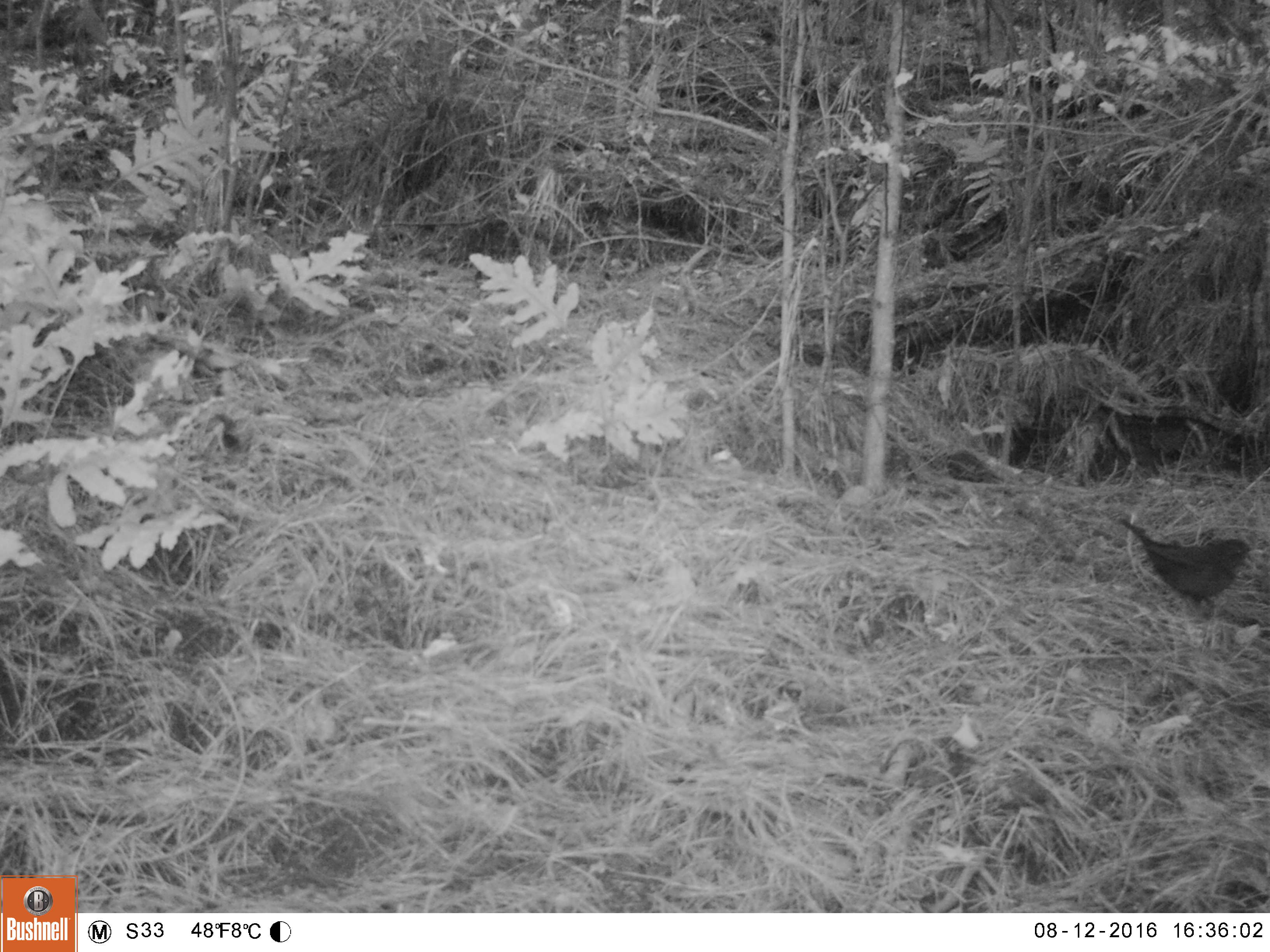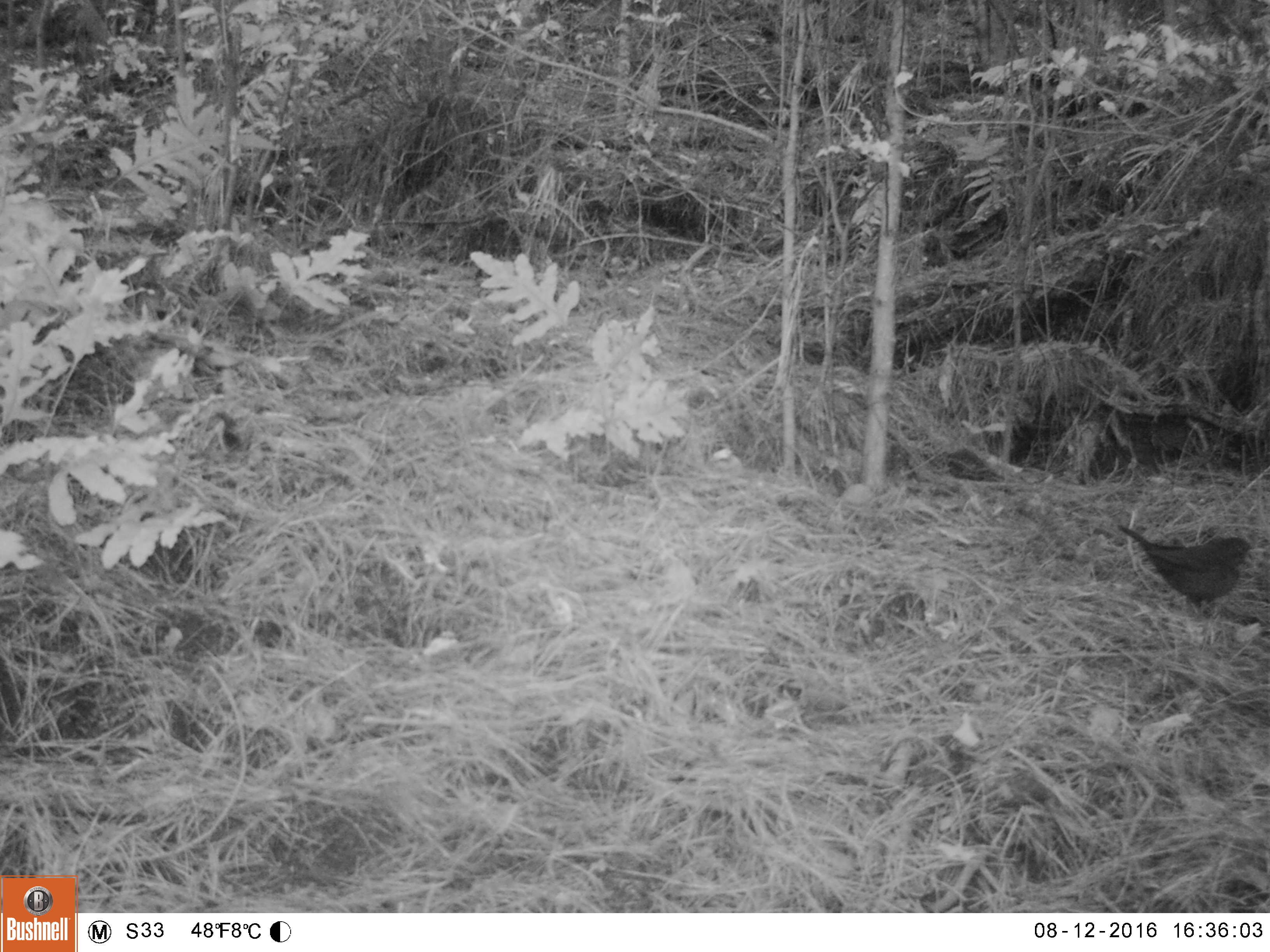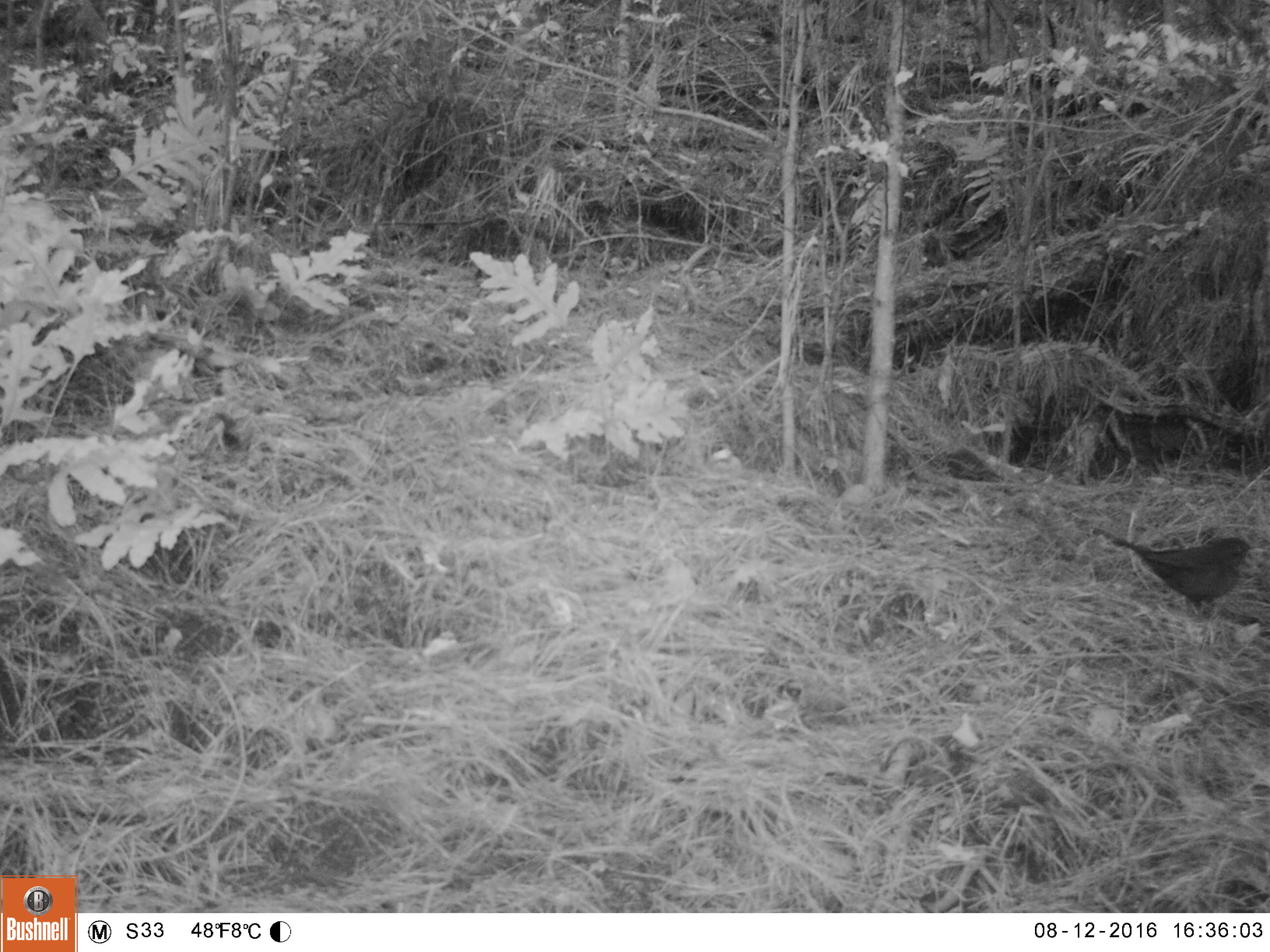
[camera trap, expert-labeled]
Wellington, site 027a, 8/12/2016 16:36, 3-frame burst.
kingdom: Animalia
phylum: Chordata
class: Aves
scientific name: Aves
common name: bird